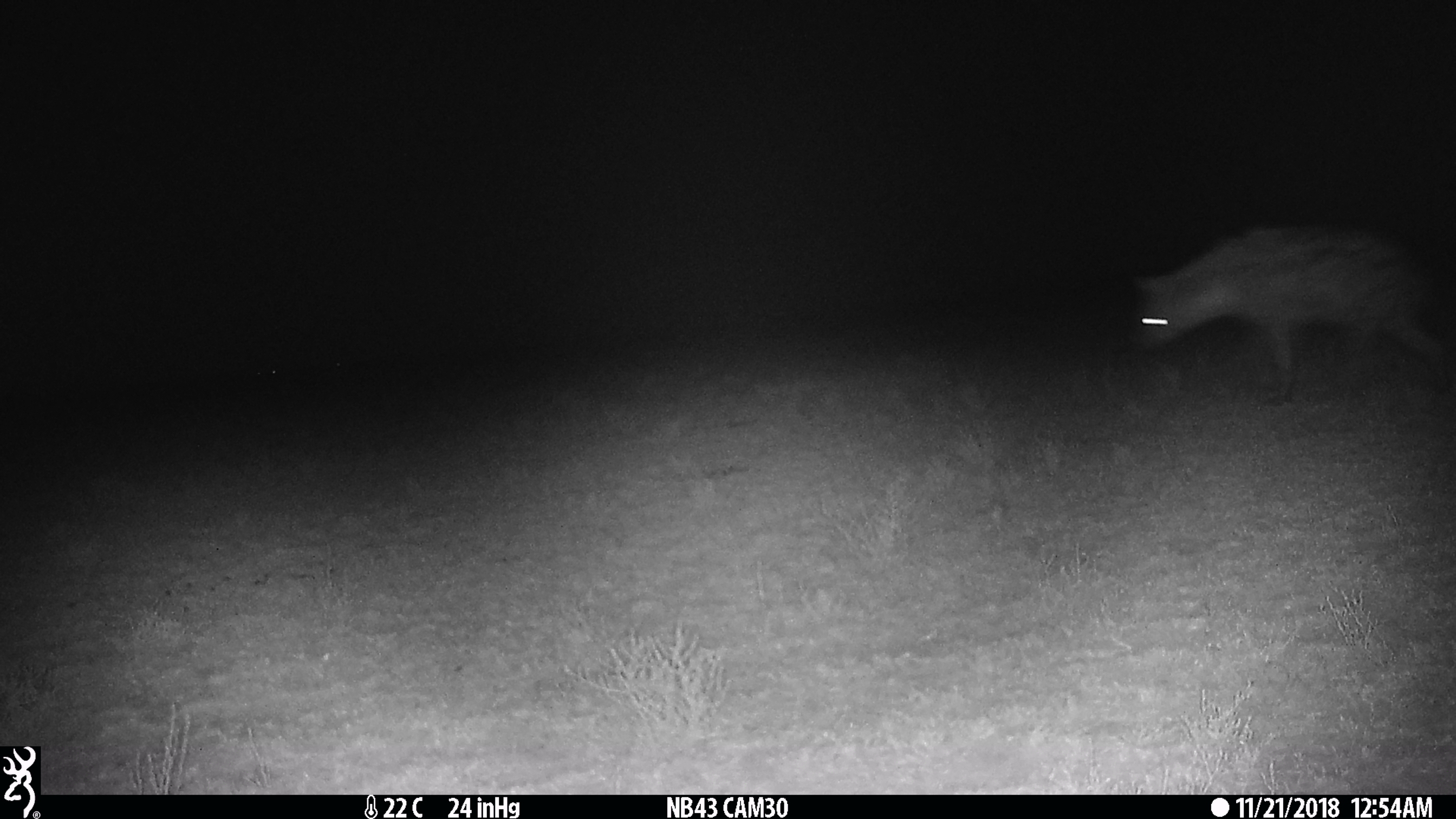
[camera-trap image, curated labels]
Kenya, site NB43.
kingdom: Animalia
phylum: Chordata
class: Mammalia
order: Carnivora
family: Hyaenidae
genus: Crocuta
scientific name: Crocuta crocuta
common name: spotted hyena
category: hyena spotted